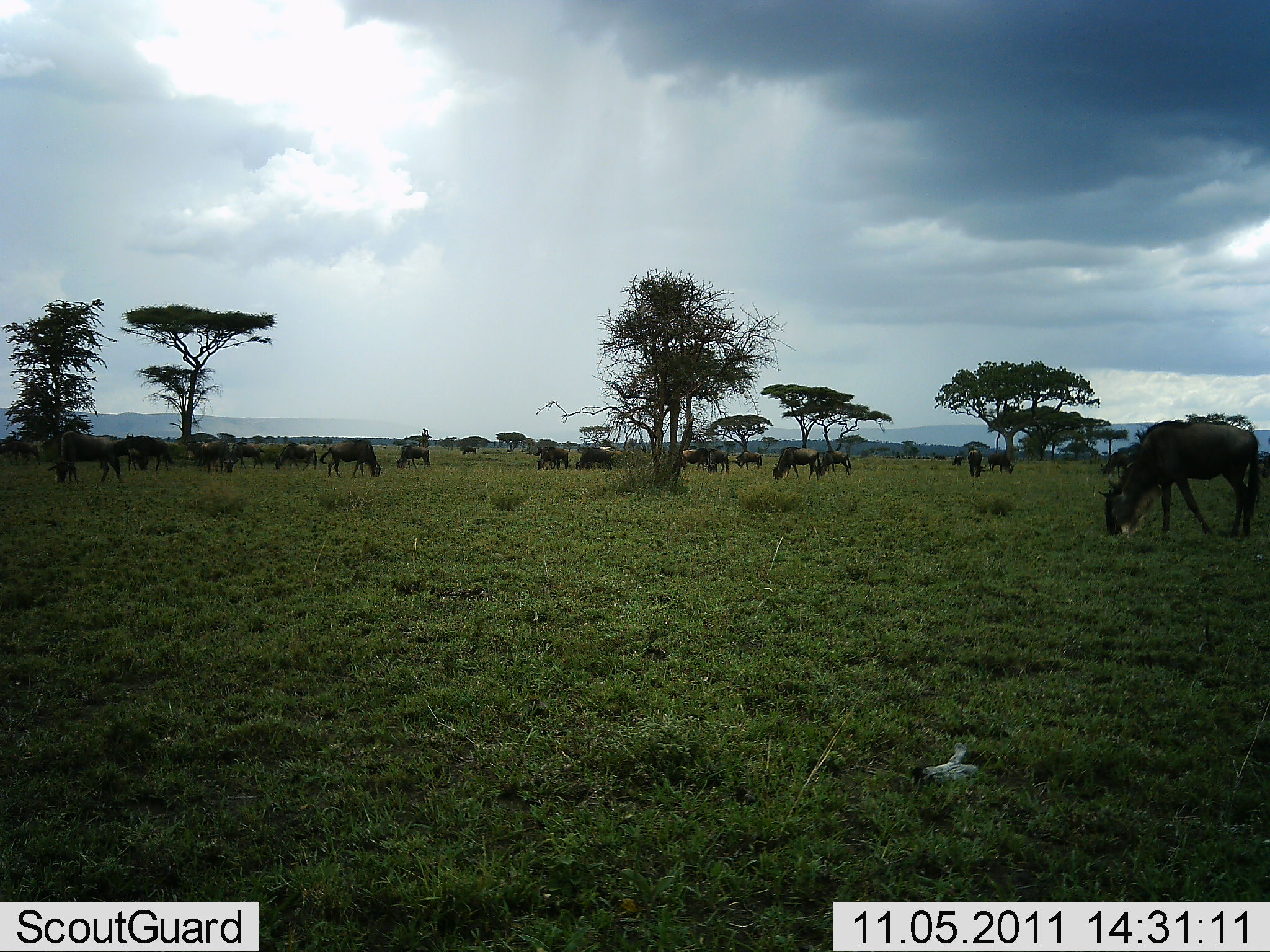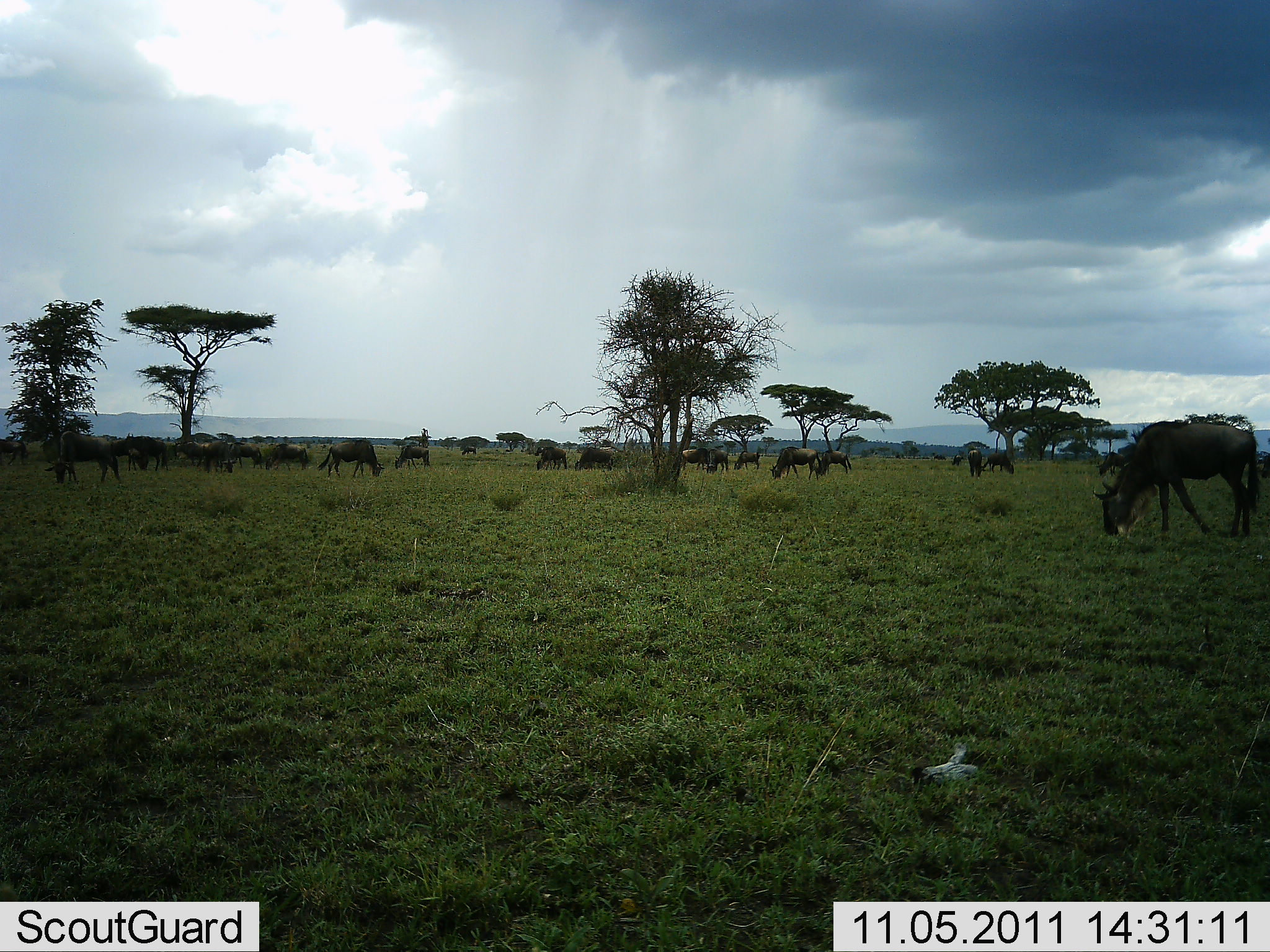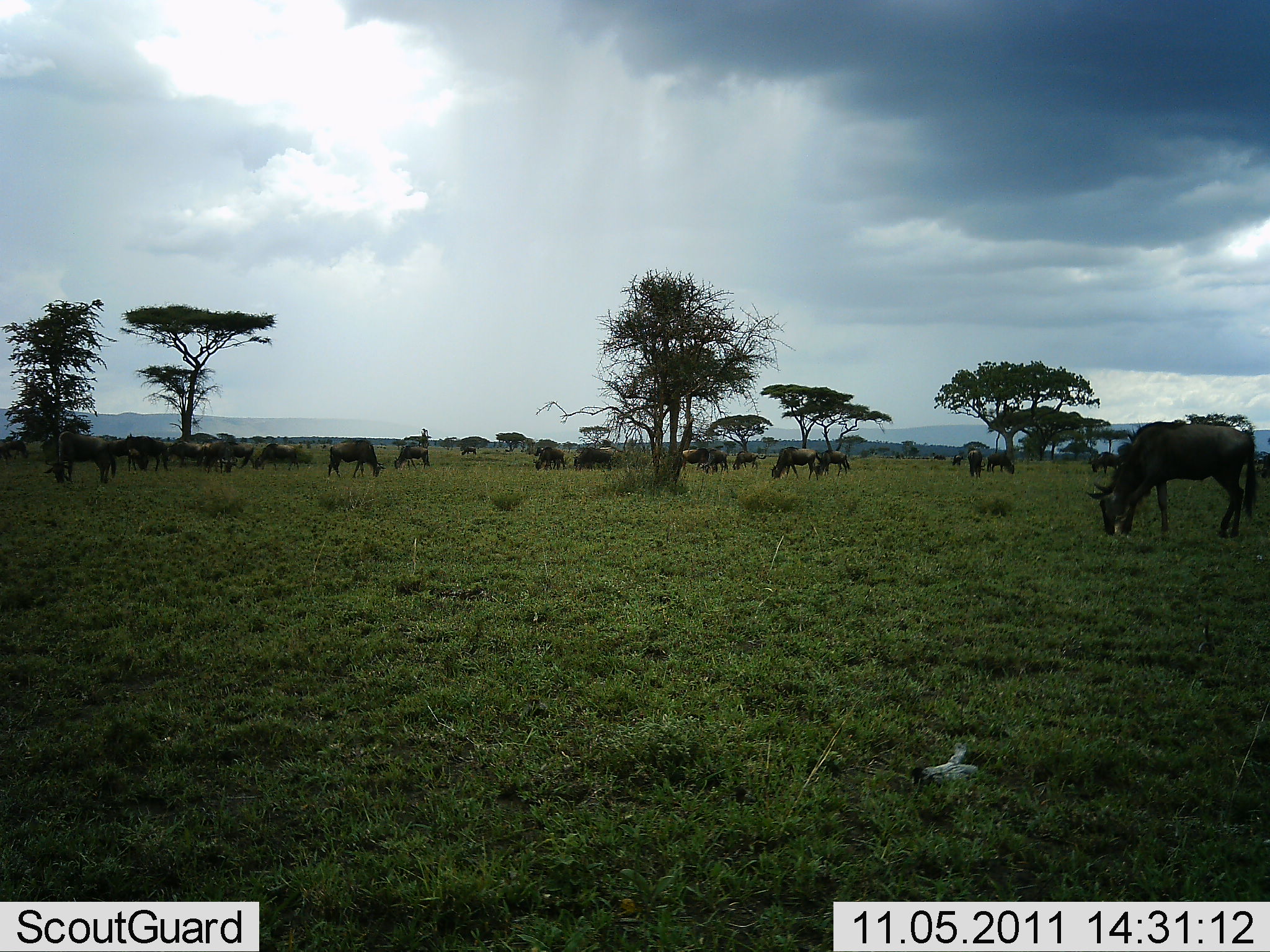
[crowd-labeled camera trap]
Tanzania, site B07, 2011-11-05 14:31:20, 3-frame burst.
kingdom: Animalia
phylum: Chordata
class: Mammalia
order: Artiodactyla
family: Bovidae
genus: Connochaetes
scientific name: Connochaetes taurinus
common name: blue wildebeest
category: wildebeest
Wildebeest (blue wildebeest) (Connochaetes taurinus), count 11-50. Behavior (volunteer vote fractions): standing 45%, resting 9%, moving 45%, interacting 9%. Young present (vote fraction): 0%. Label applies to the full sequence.